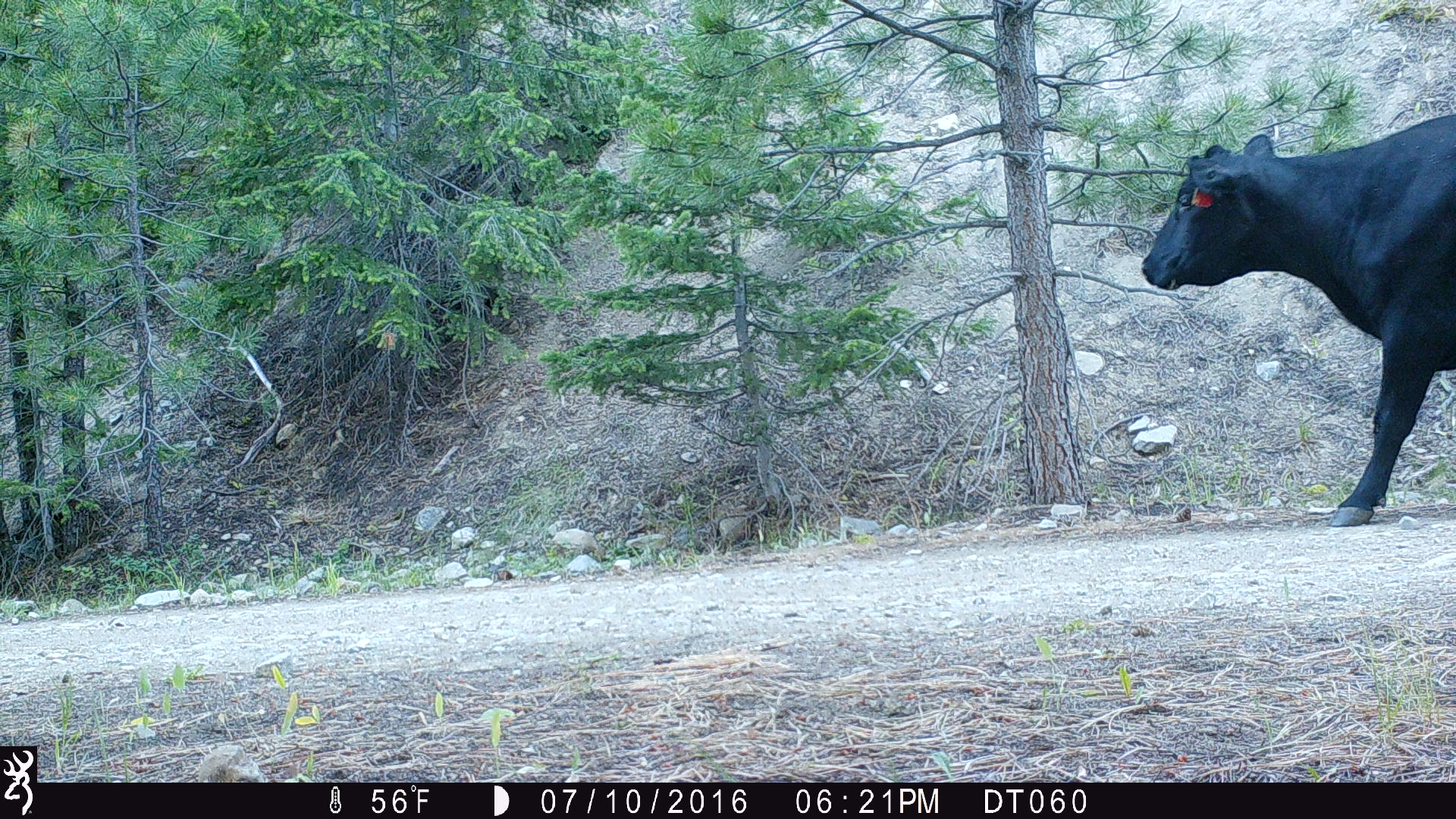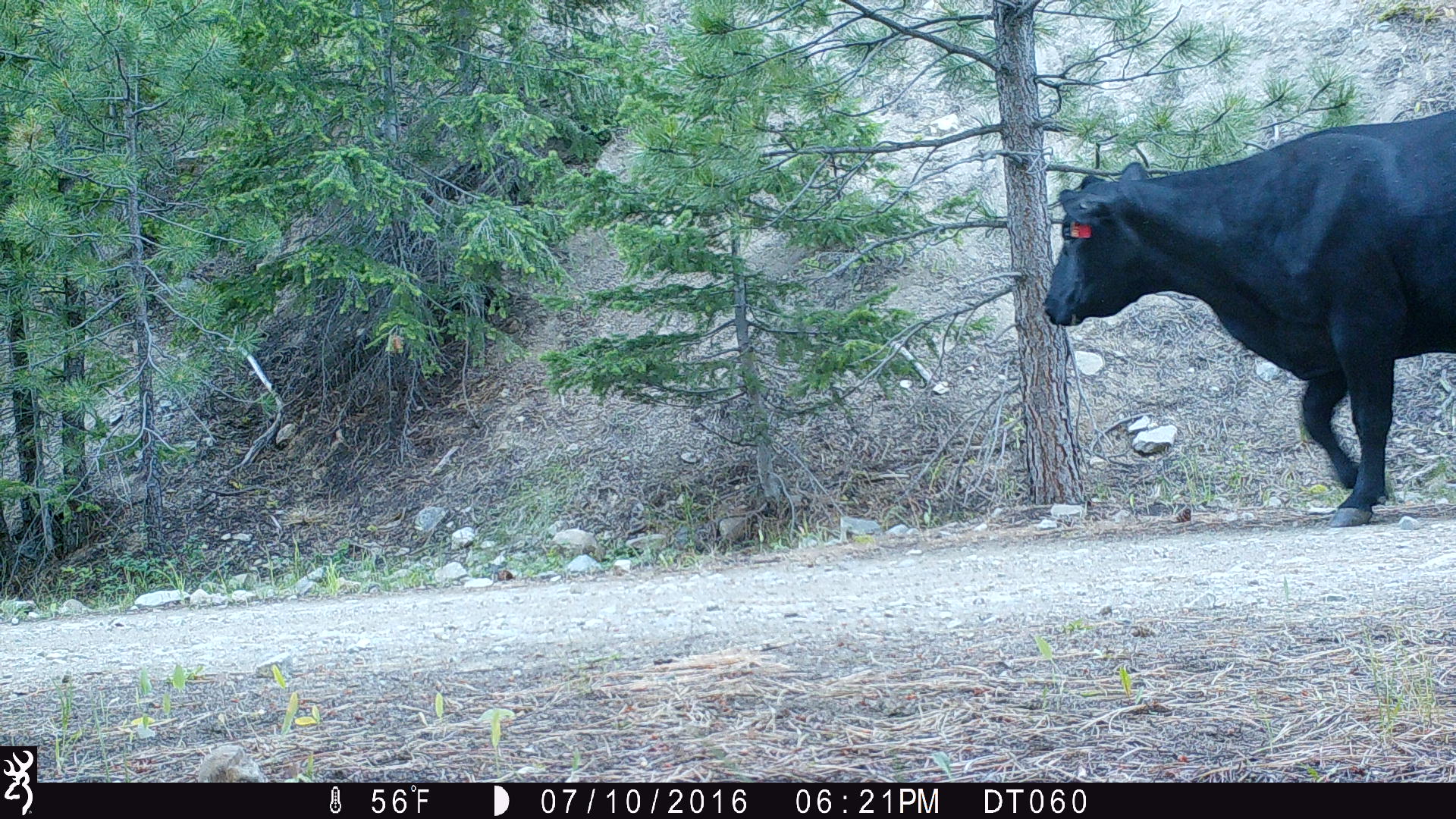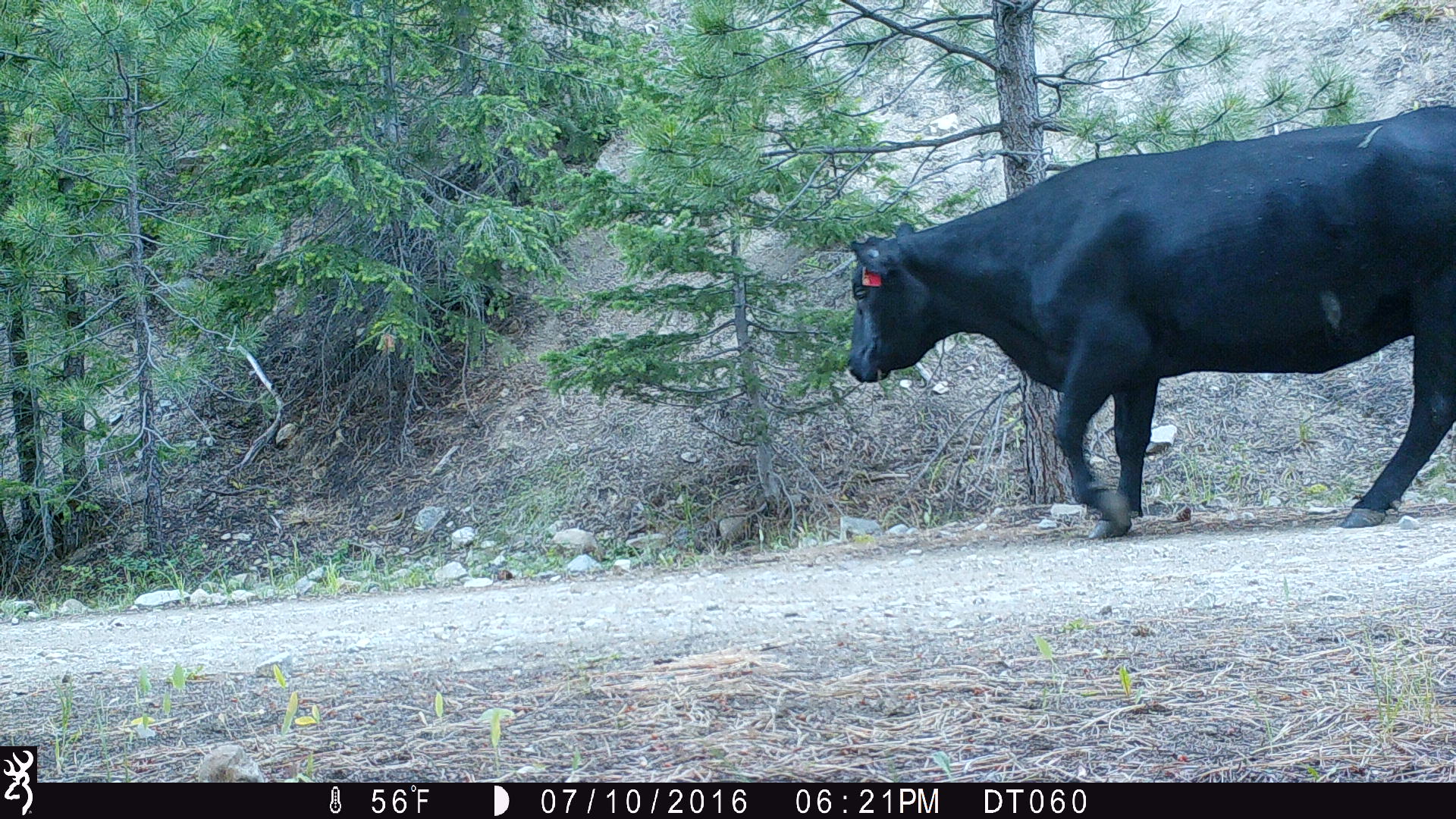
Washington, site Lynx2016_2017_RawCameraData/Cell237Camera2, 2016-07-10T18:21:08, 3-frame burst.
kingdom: Animalia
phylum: Chordata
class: Mammalia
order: Artiodactyla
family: Bovidae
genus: Bos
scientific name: Bos taurus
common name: domestic cattle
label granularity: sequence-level